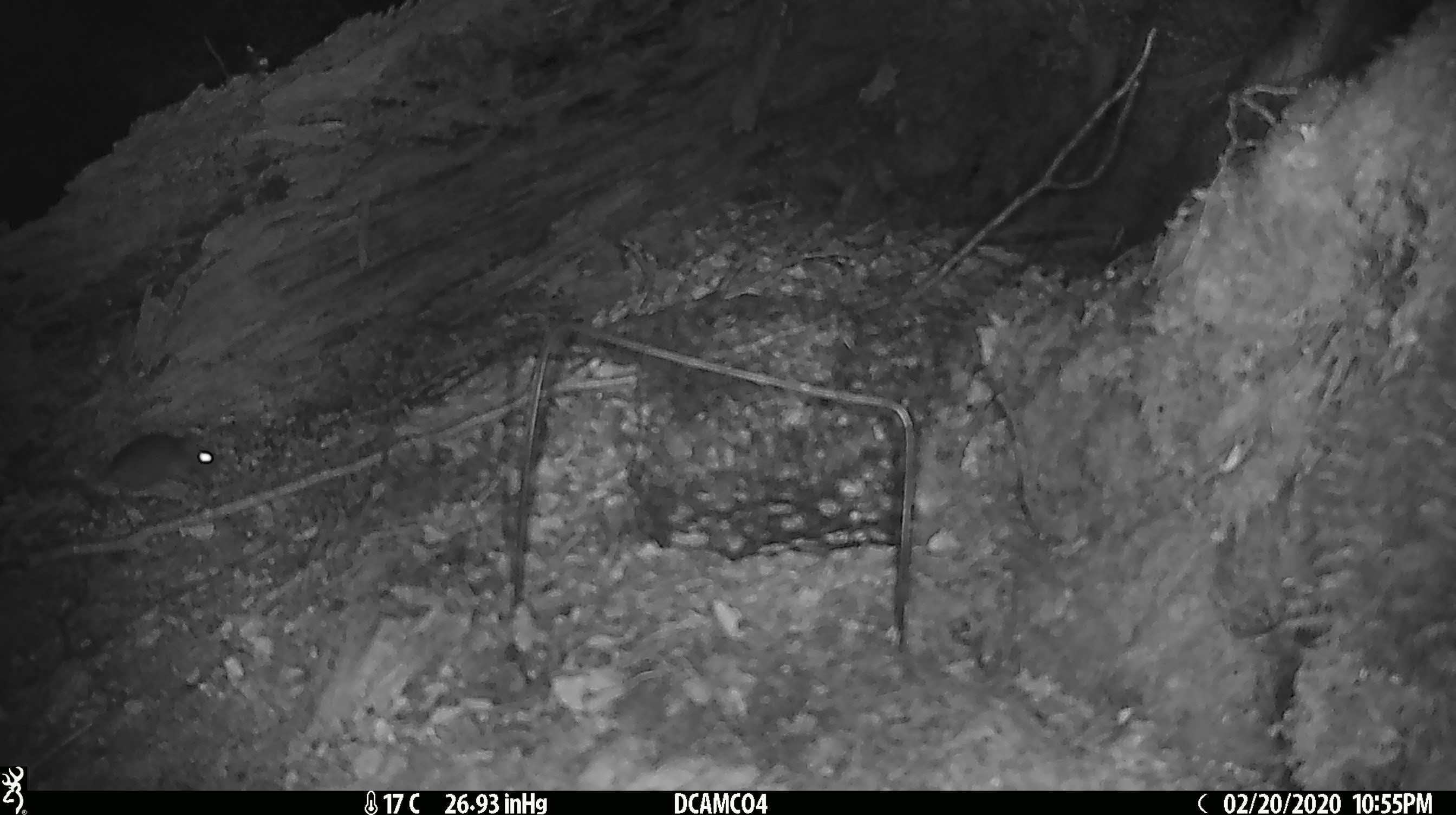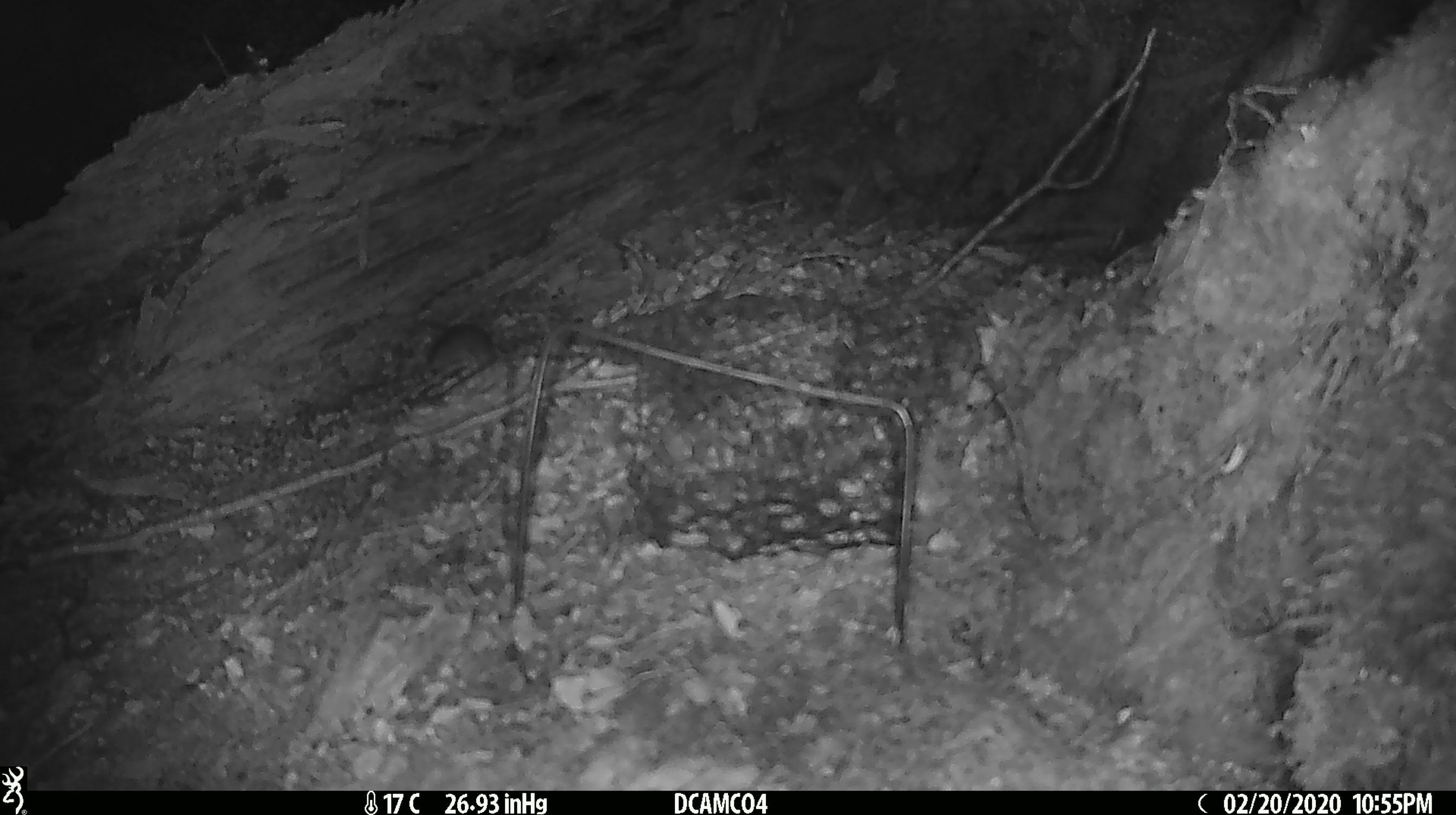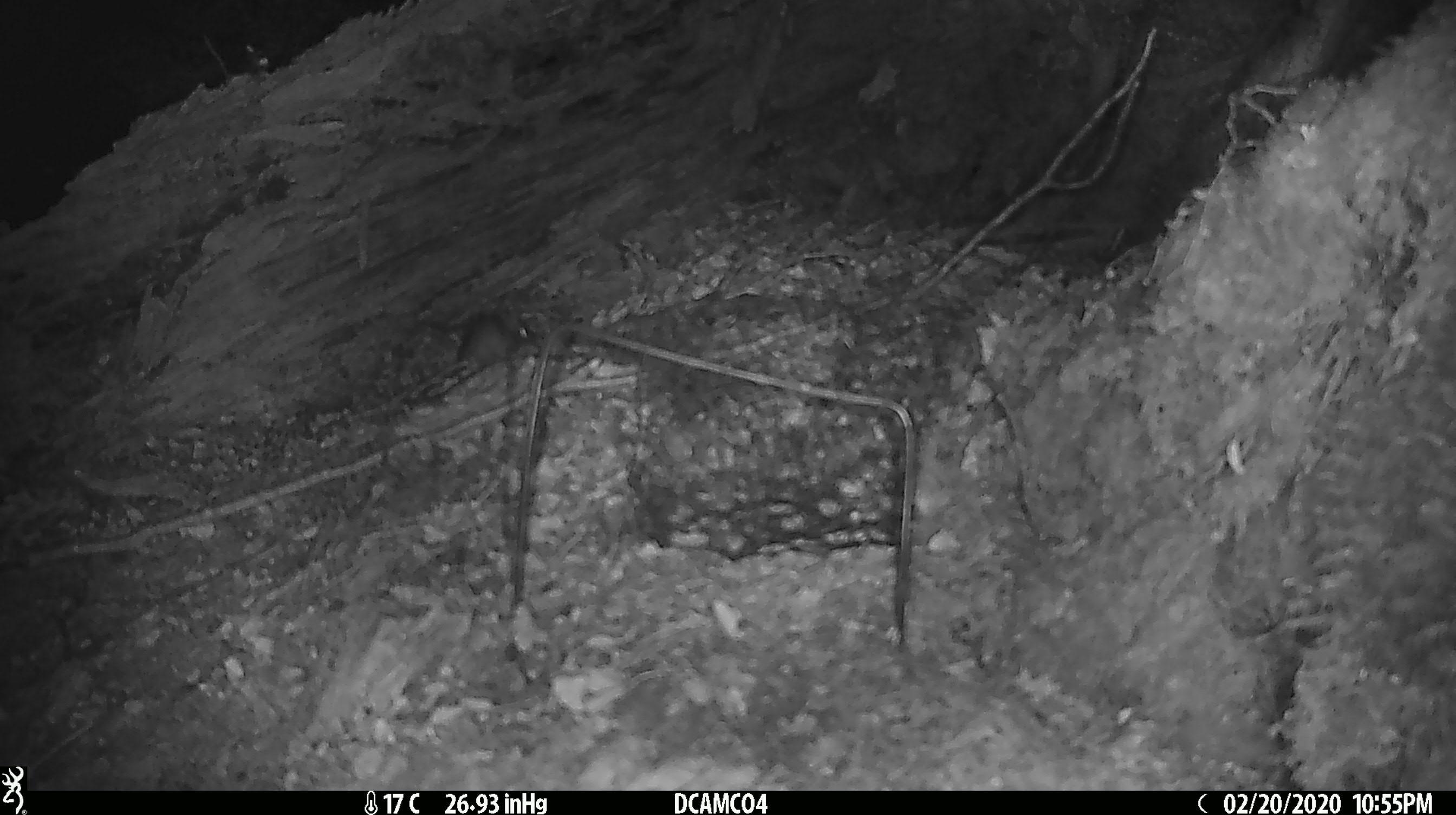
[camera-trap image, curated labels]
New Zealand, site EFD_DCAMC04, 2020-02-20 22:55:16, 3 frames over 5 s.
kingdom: Animalia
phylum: Chordata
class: Mammalia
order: Rodentia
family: Muridae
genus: Mus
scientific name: Mus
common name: mouse